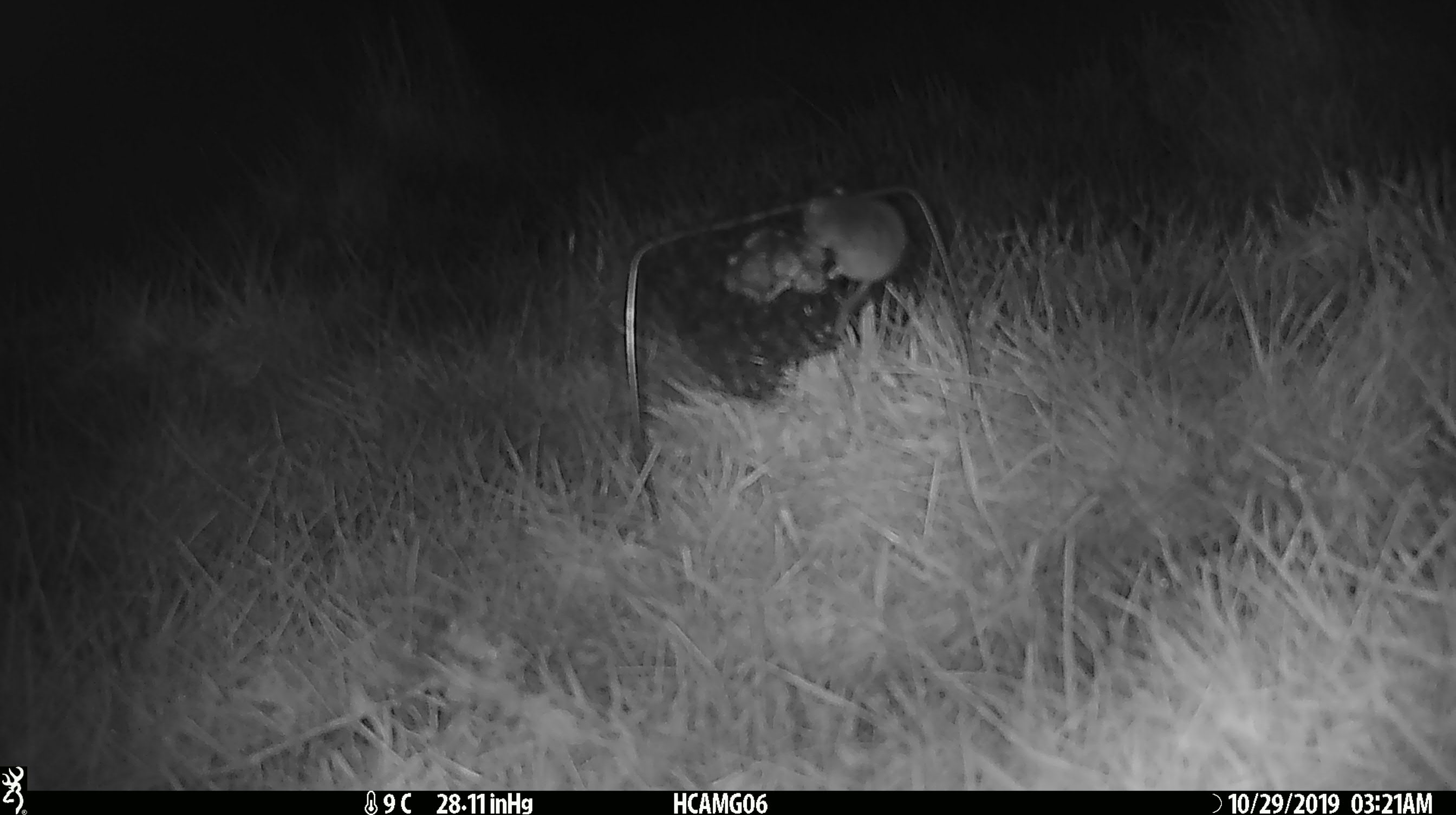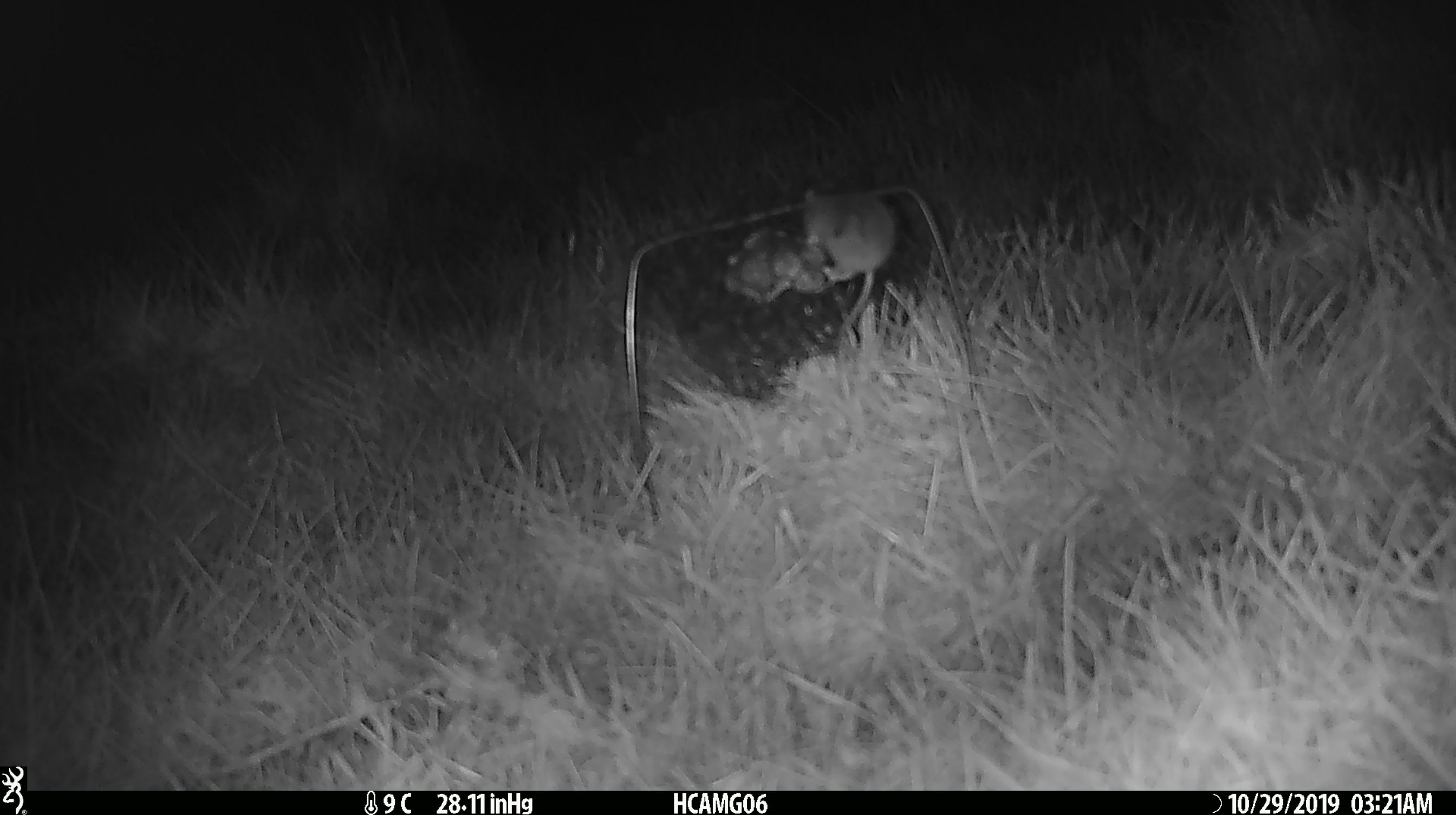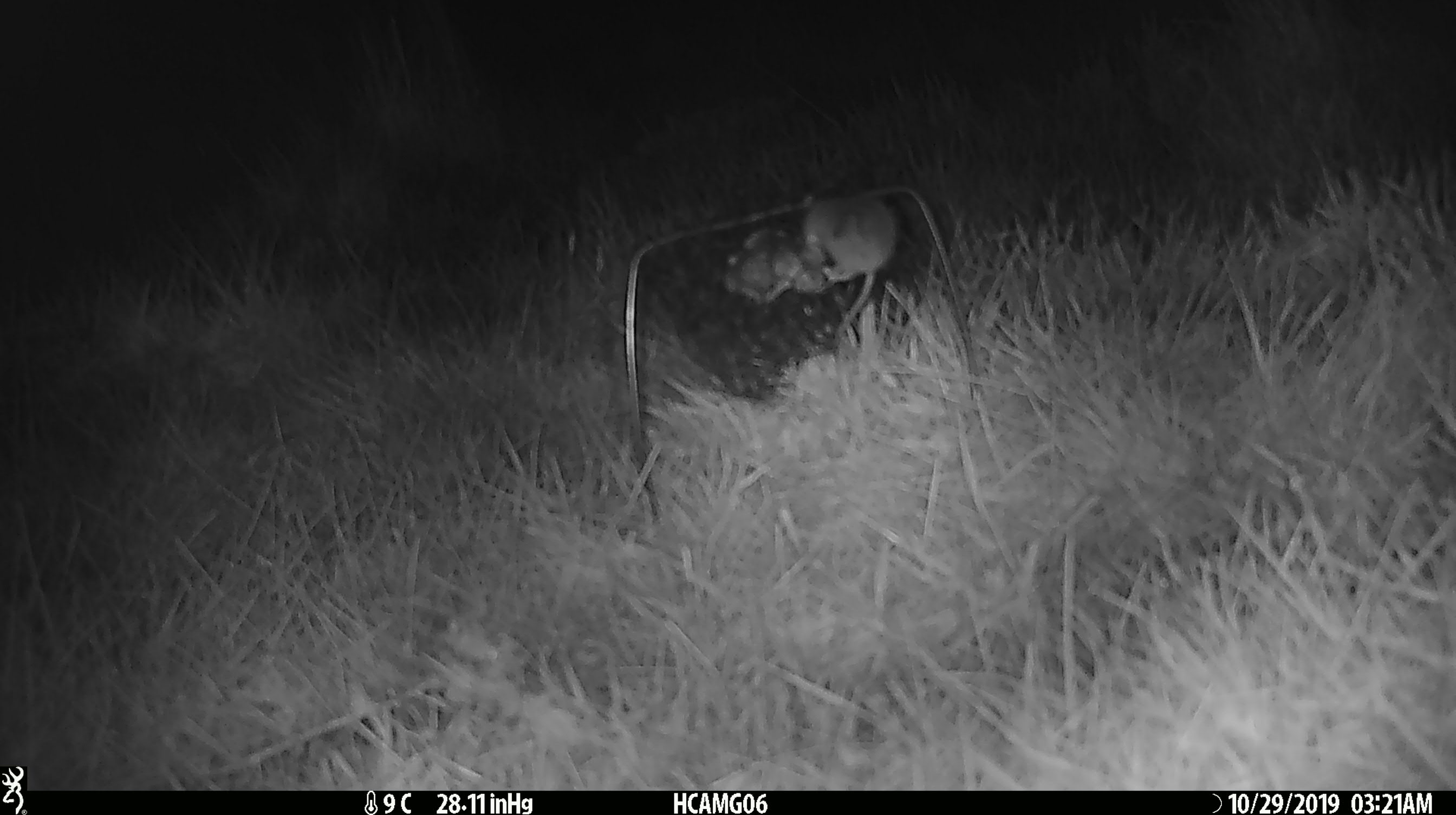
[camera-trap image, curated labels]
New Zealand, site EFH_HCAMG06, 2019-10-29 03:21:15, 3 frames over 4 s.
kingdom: Animalia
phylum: Chordata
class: Mammalia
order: Rodentia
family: Muridae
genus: Mus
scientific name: Mus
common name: mouse